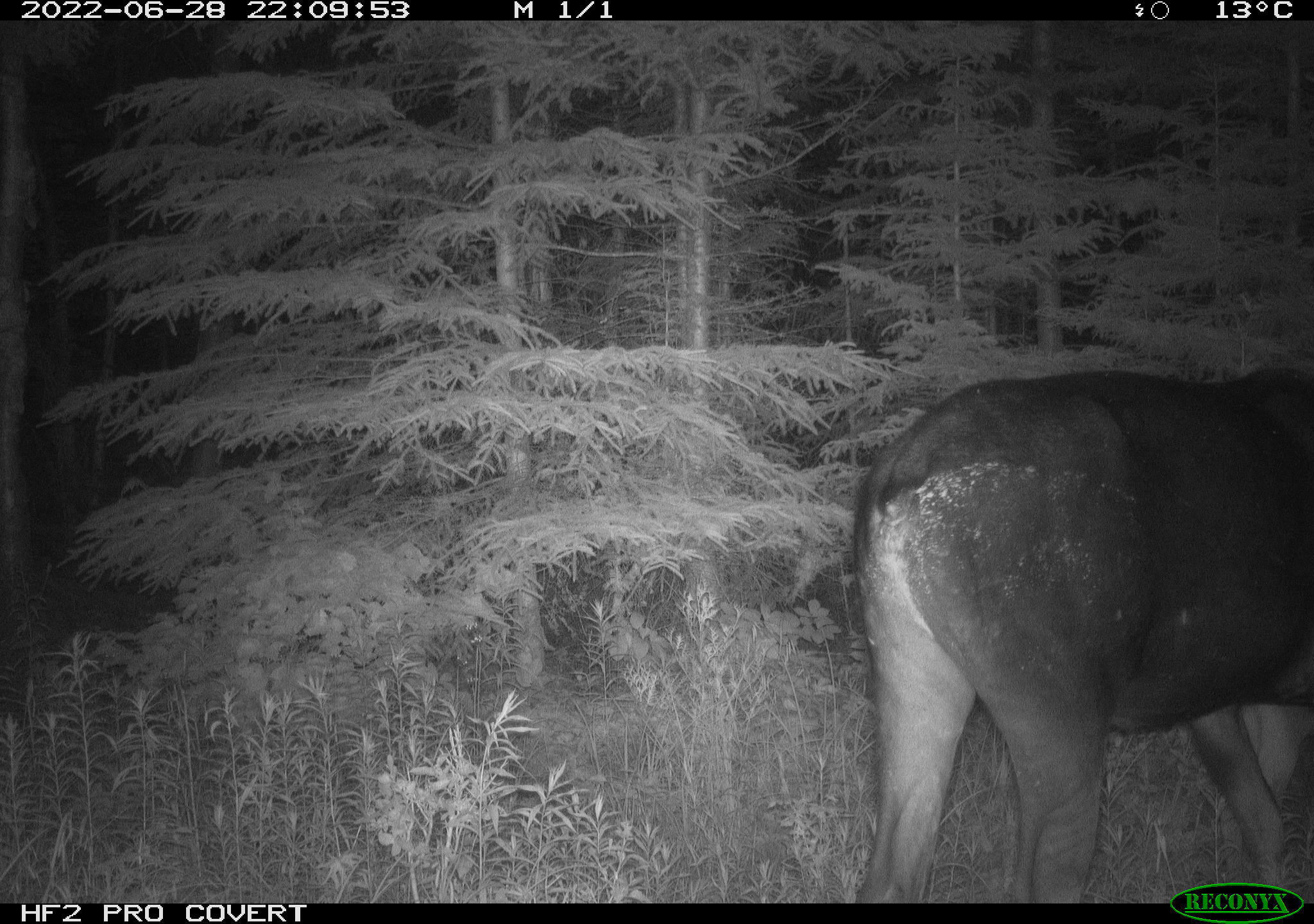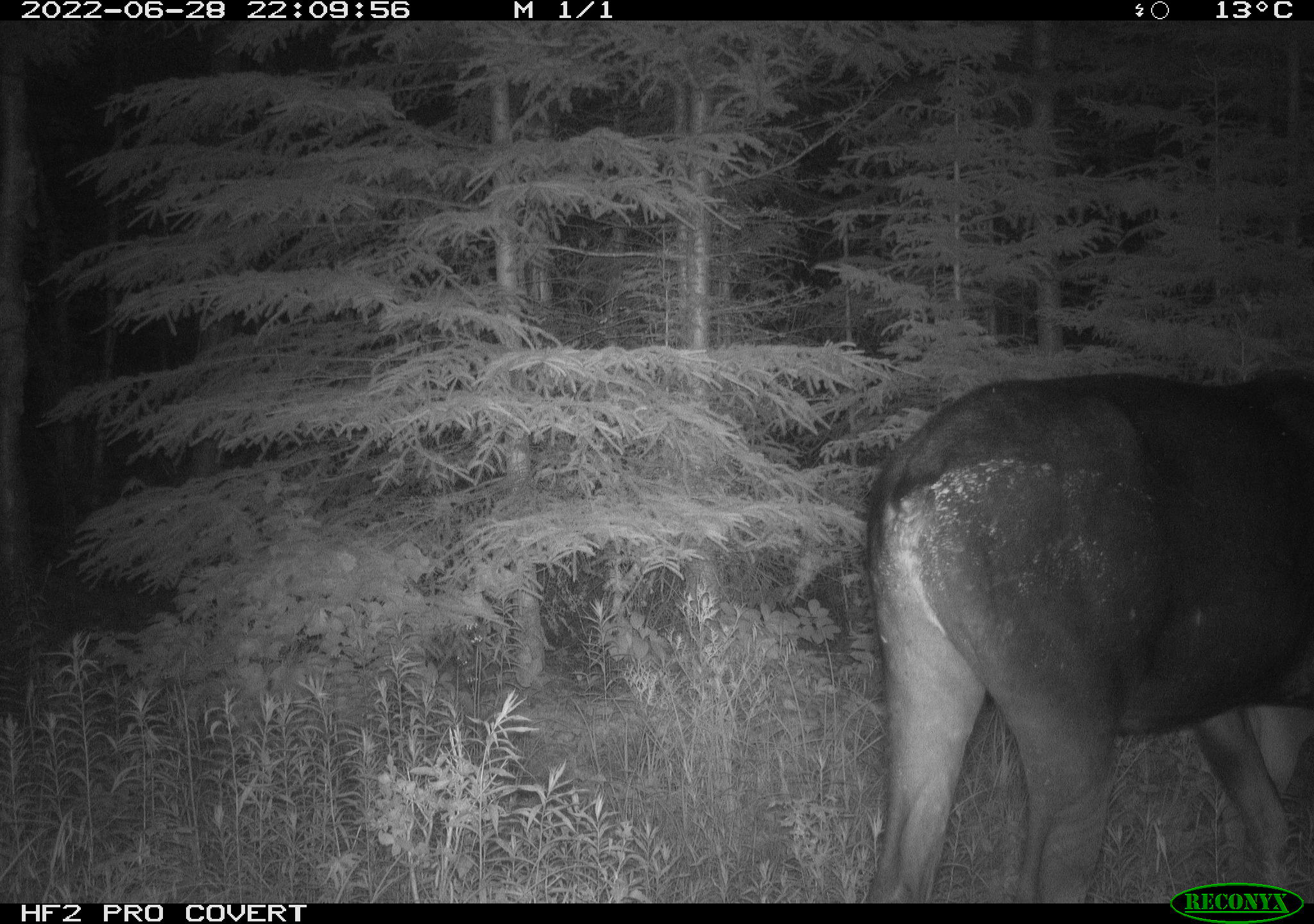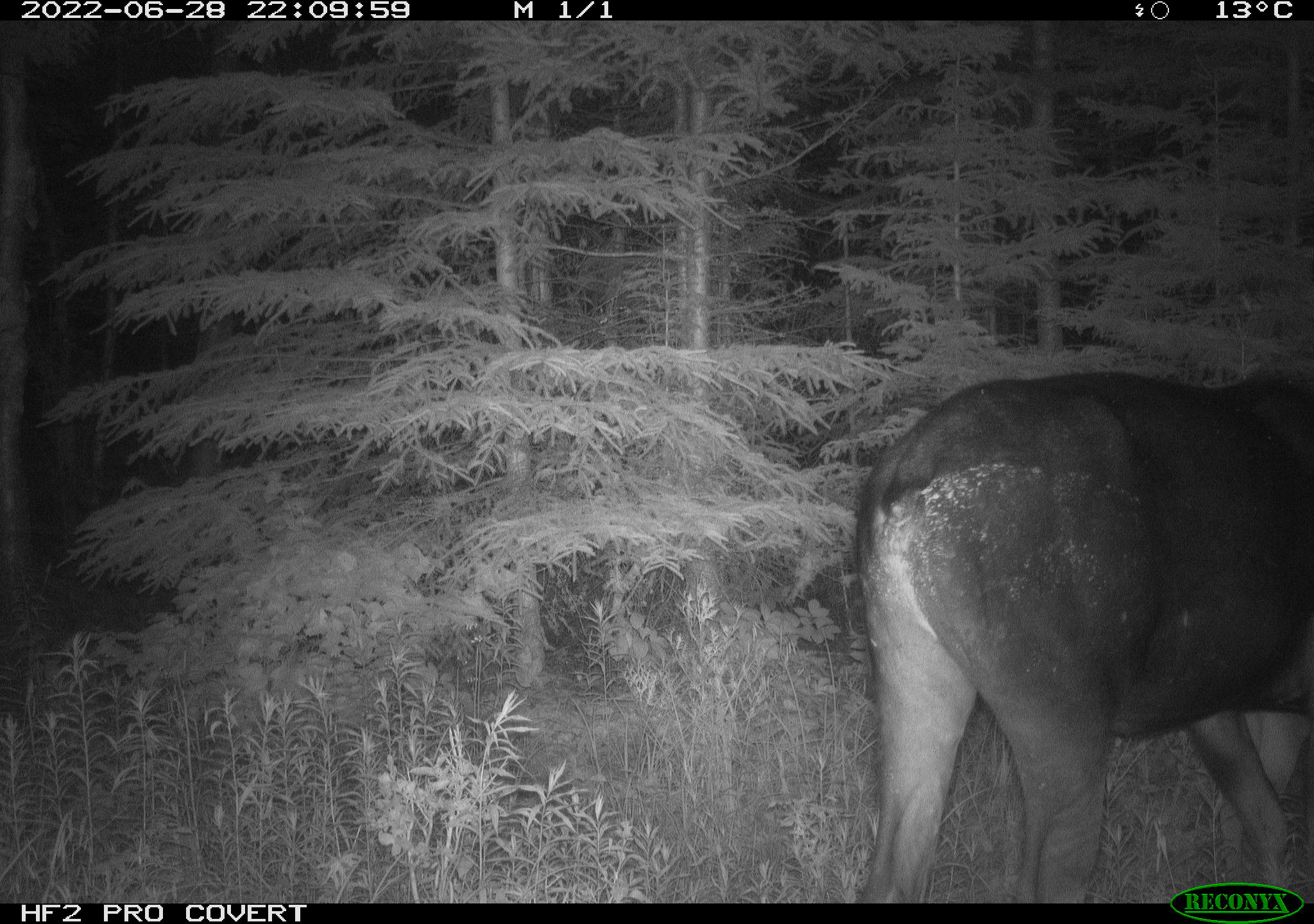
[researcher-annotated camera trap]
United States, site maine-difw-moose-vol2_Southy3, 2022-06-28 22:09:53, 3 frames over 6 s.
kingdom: Animalia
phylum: Chordata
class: Mammalia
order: Artiodactyla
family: Cervidae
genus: Alces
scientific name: Alces alces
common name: moose